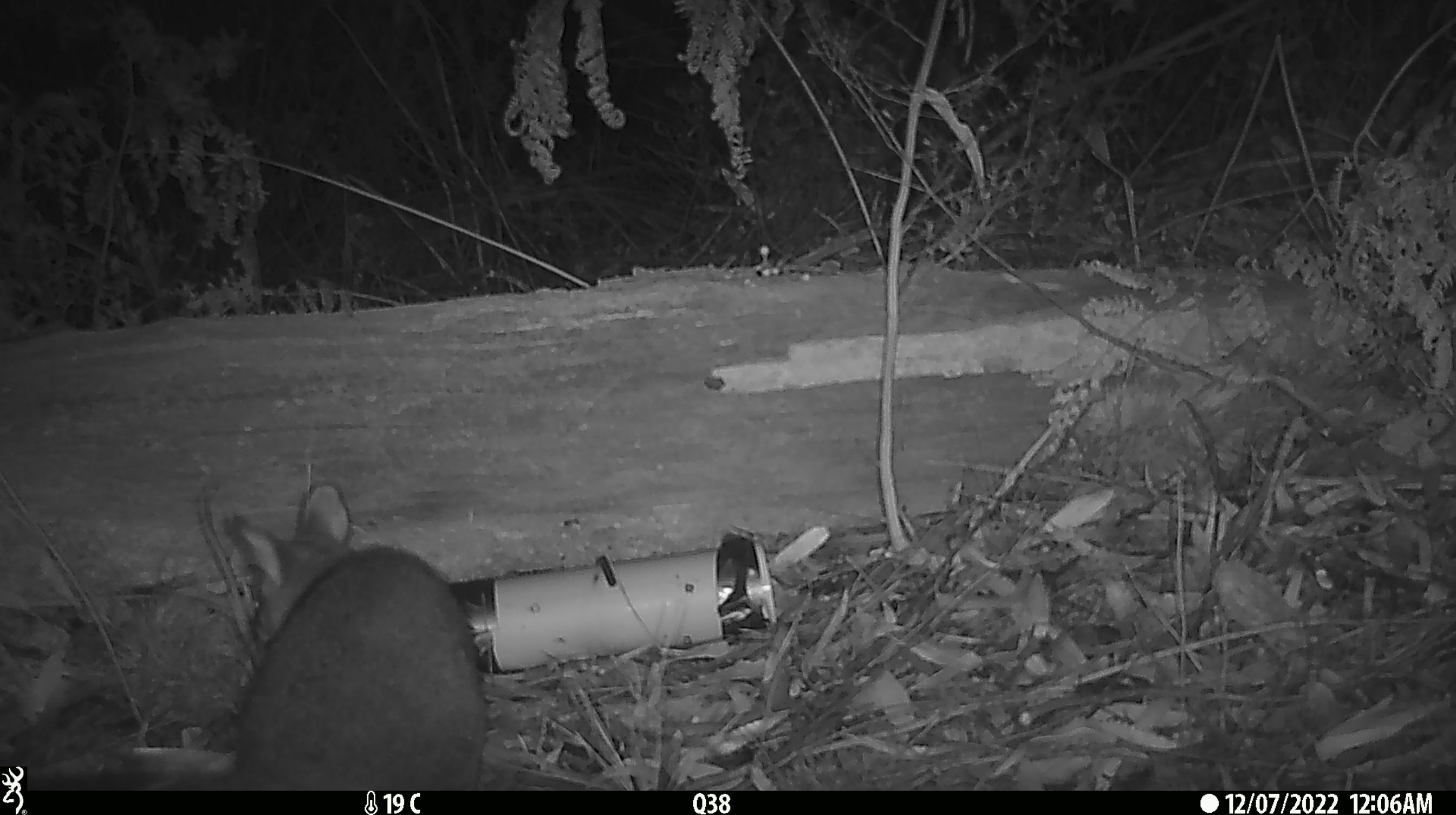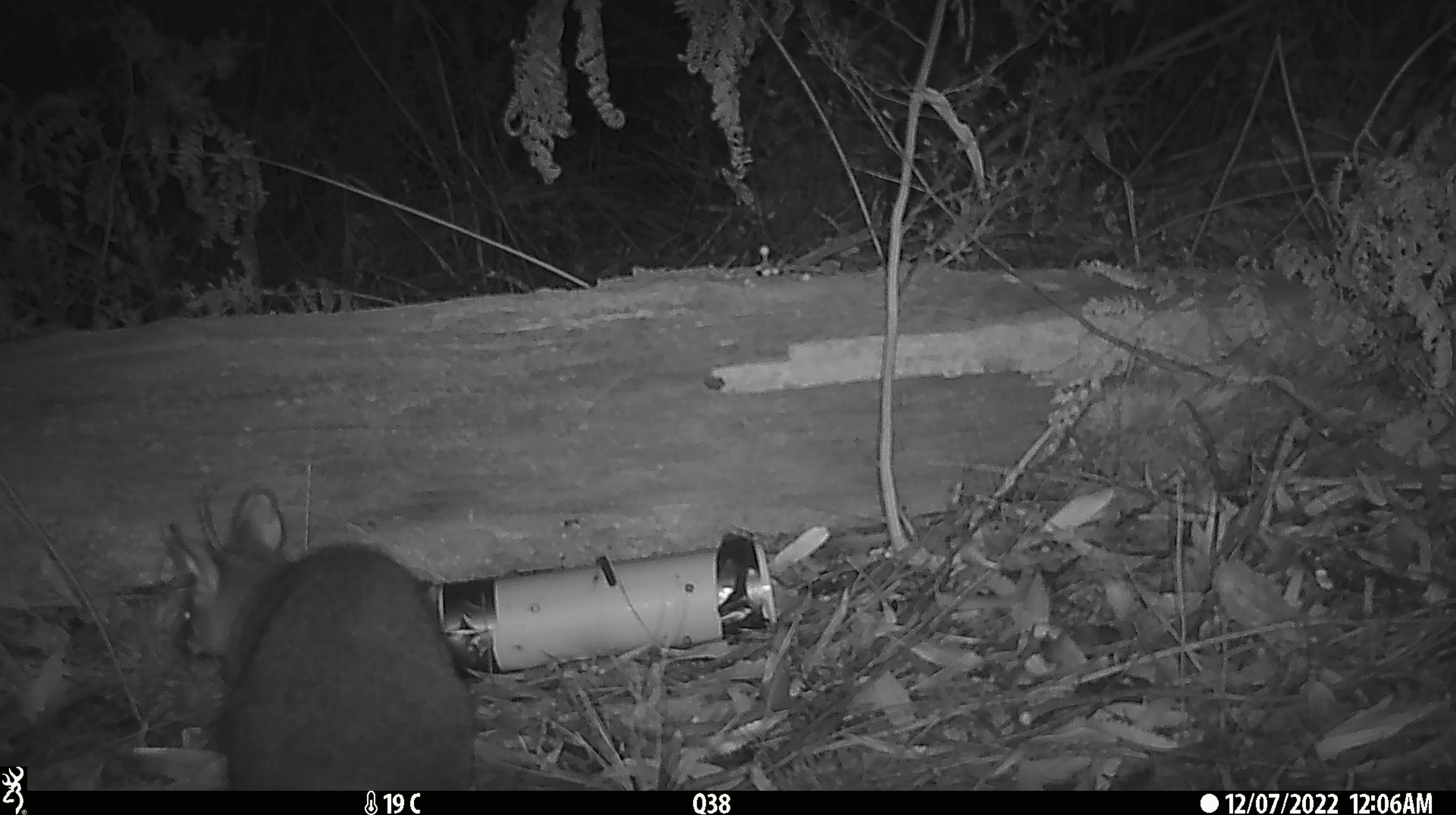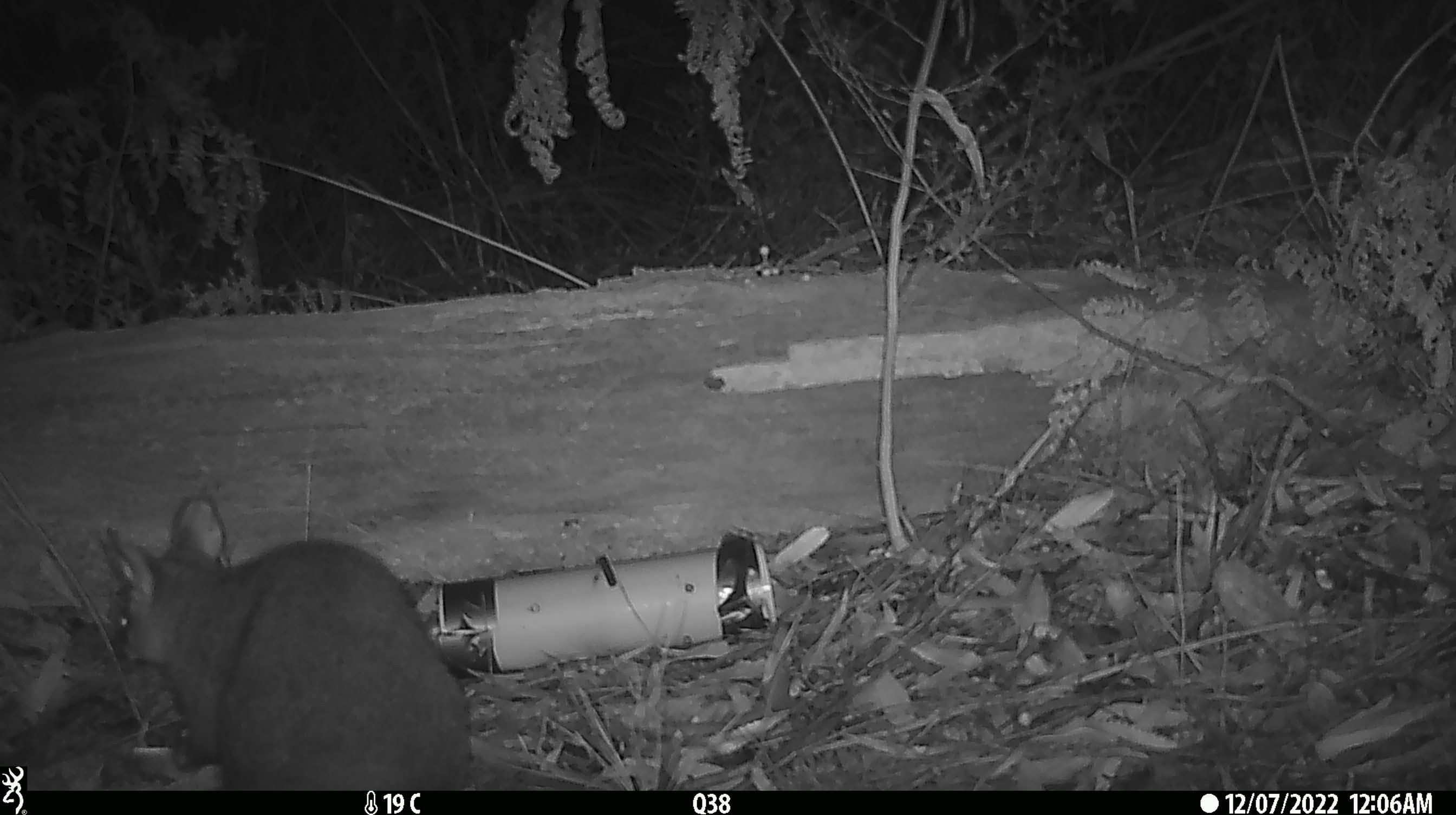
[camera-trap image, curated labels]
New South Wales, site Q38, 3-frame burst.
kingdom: Animalia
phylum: Chordata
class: Mammalia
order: Diprotodontia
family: Phalangeridae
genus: Trichosurus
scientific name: Trichosurus vulpecula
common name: common brushtail possum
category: possum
Possum (common brushtail possum) (Trichosurus vulpecula).